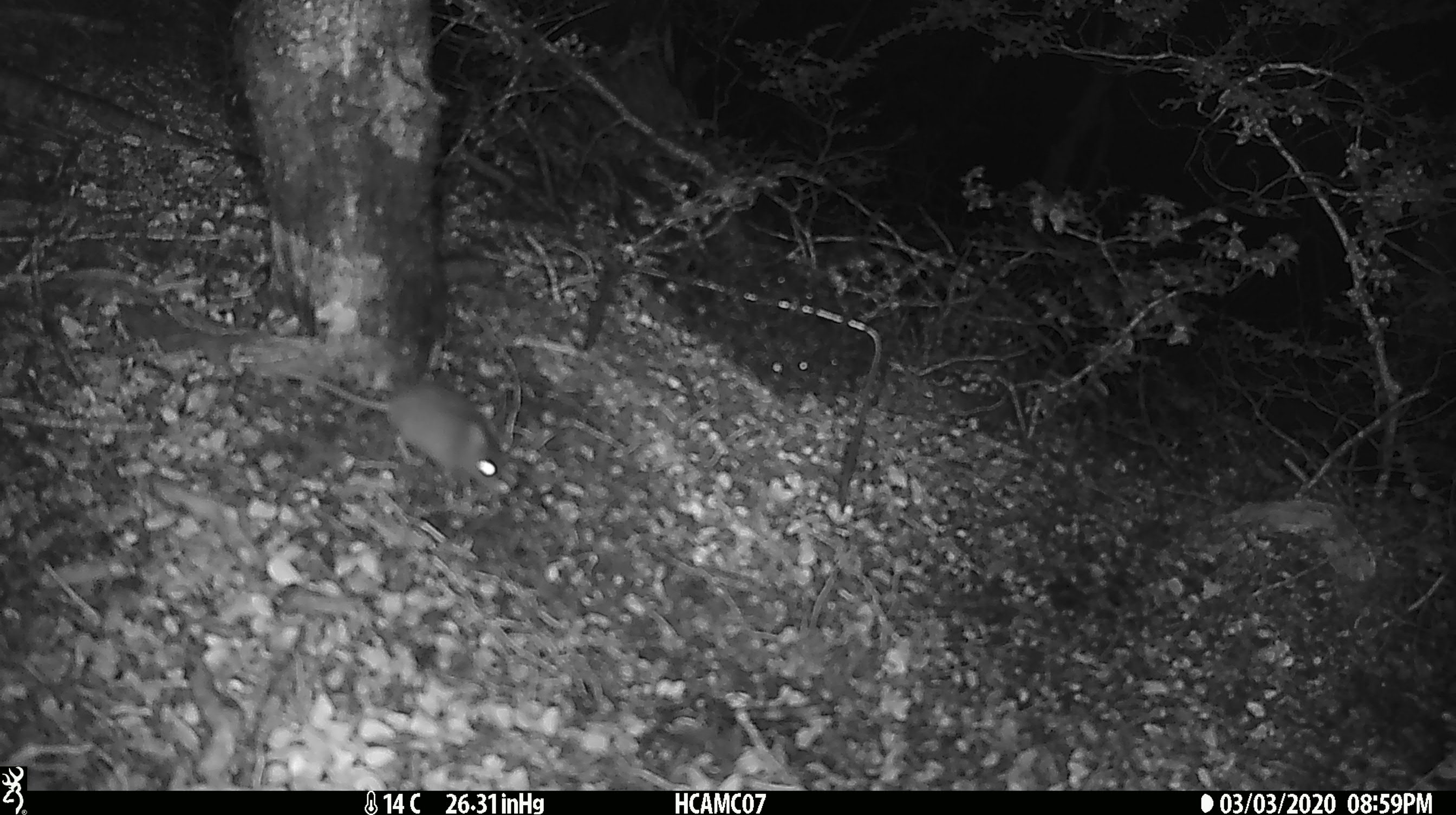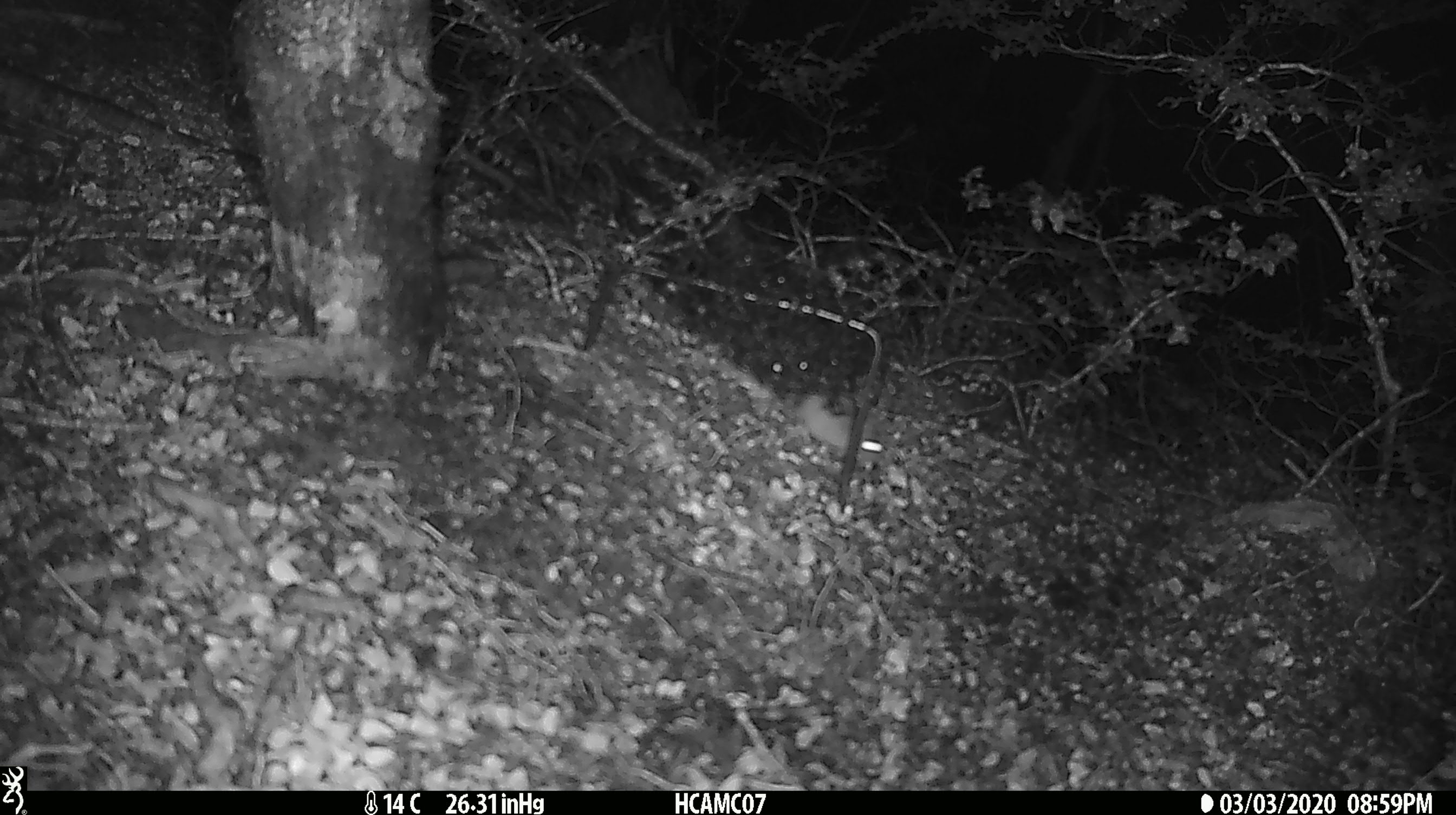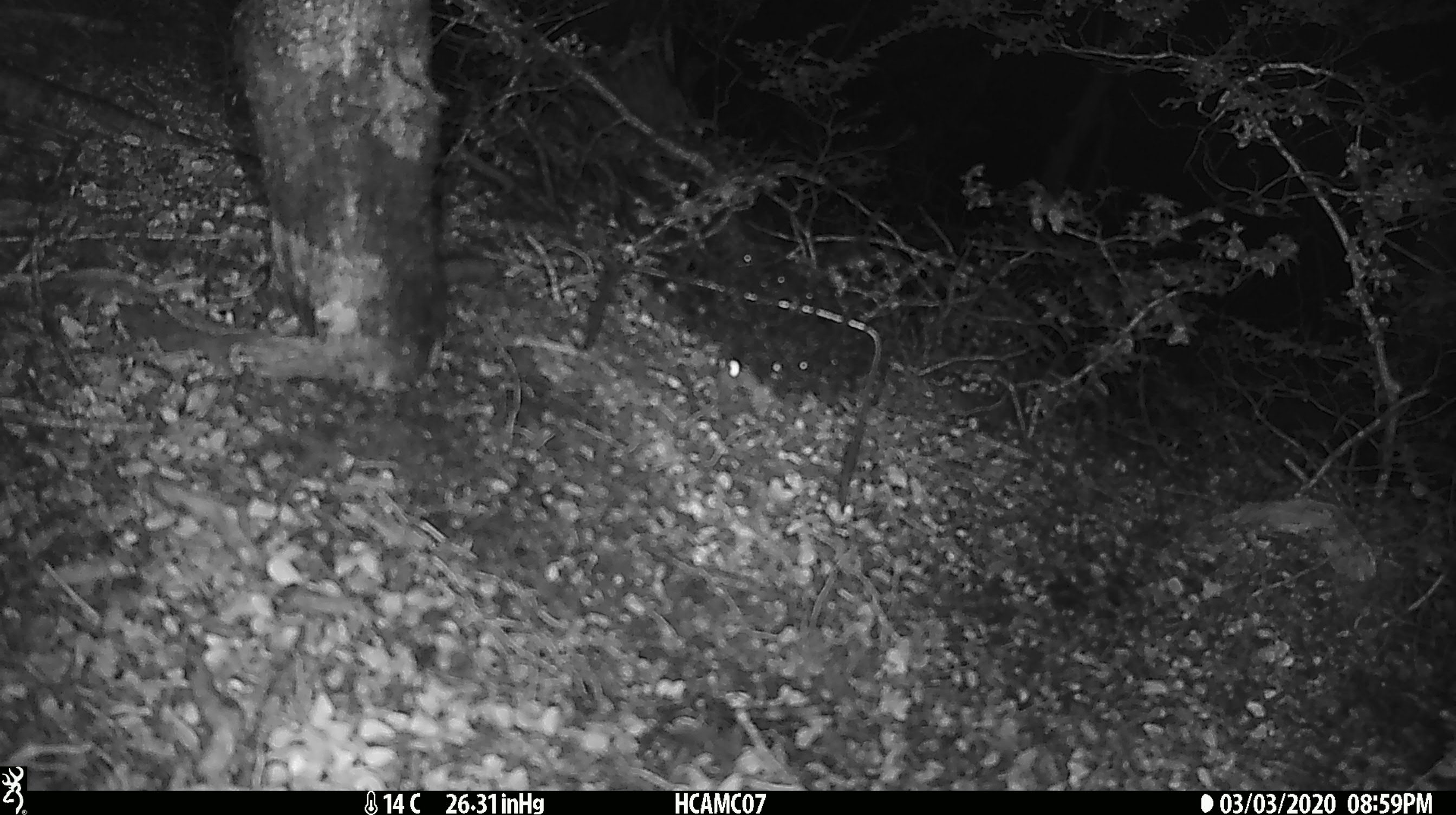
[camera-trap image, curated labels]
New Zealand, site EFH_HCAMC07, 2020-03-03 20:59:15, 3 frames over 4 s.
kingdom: Animalia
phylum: Chordata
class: Mammalia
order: Rodentia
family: Muridae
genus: Mus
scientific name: Mus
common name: mouse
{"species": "mouse (Mus)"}